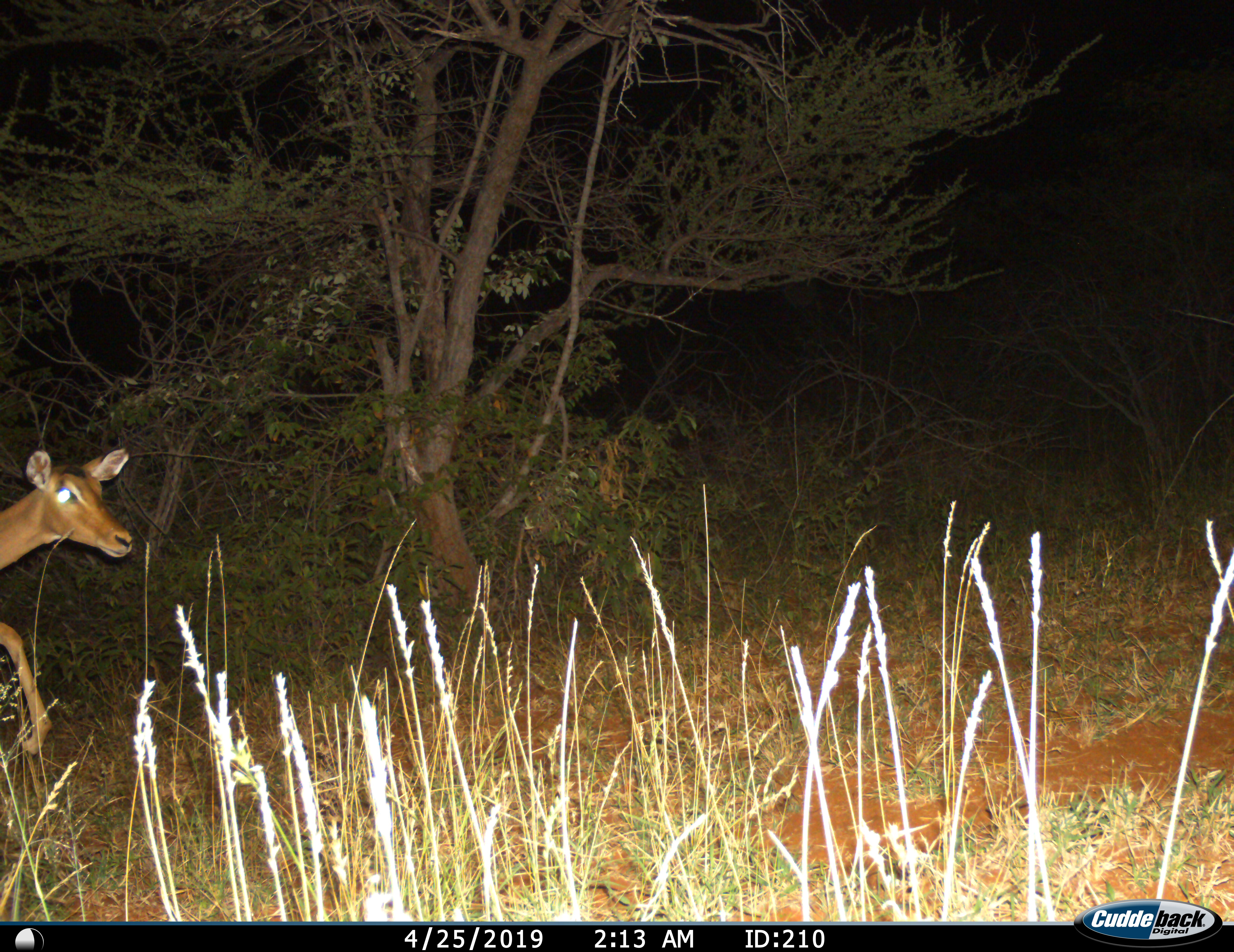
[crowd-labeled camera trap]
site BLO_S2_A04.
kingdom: Animalia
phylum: Chordata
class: Mammalia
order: Artiodactyla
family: Bovidae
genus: Aepyceros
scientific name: Aepyceros melampus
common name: impala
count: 1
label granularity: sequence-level